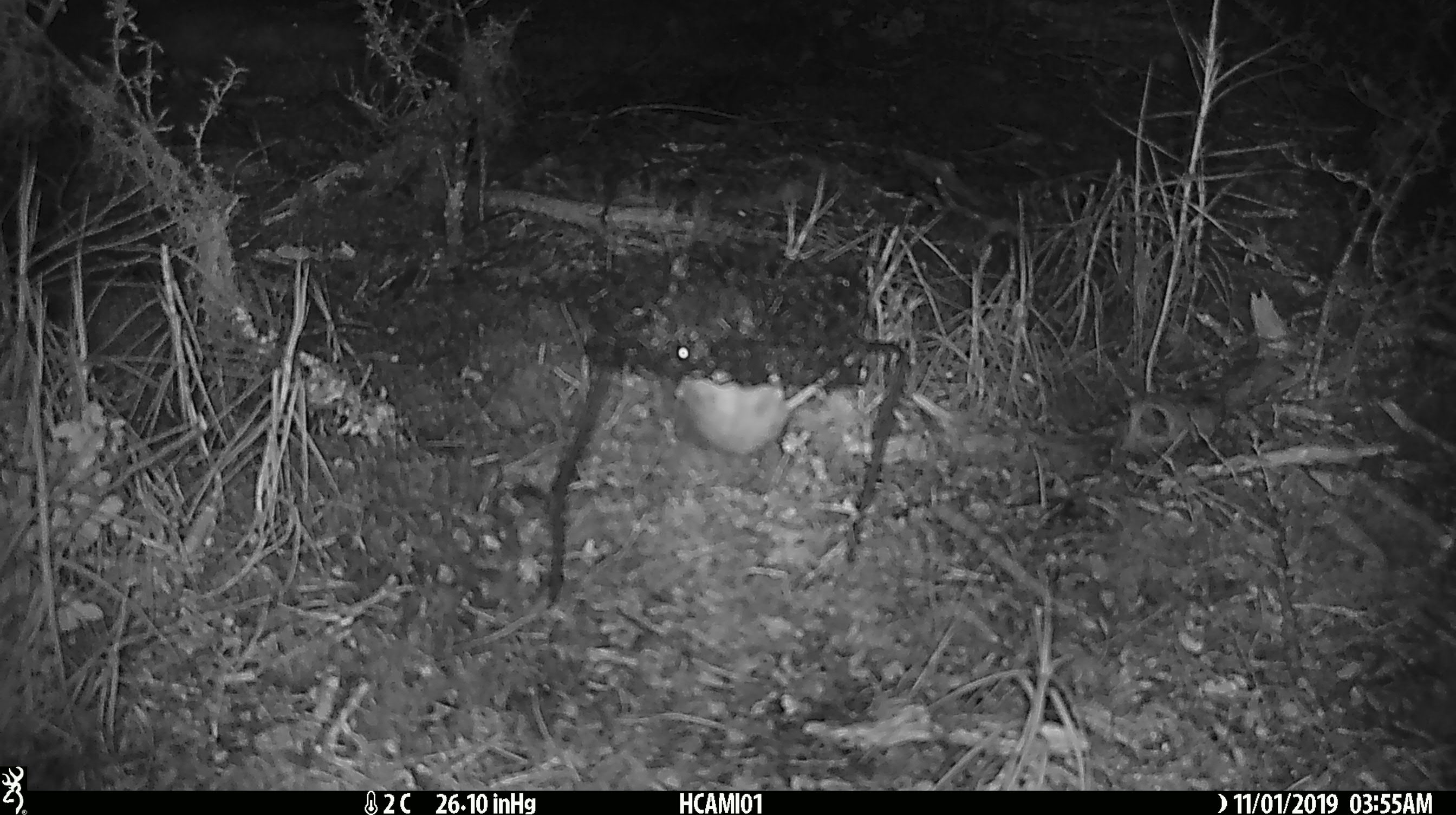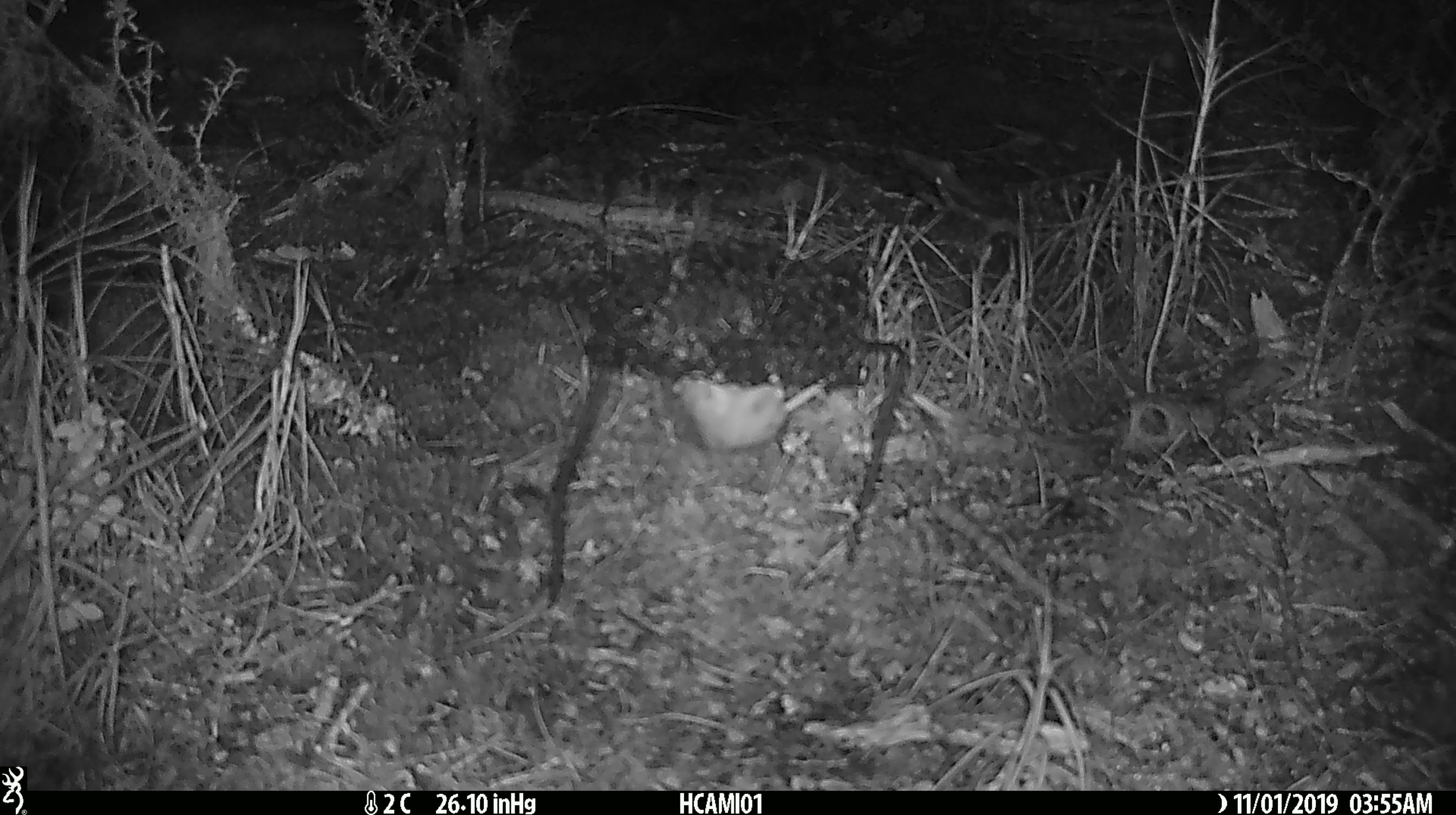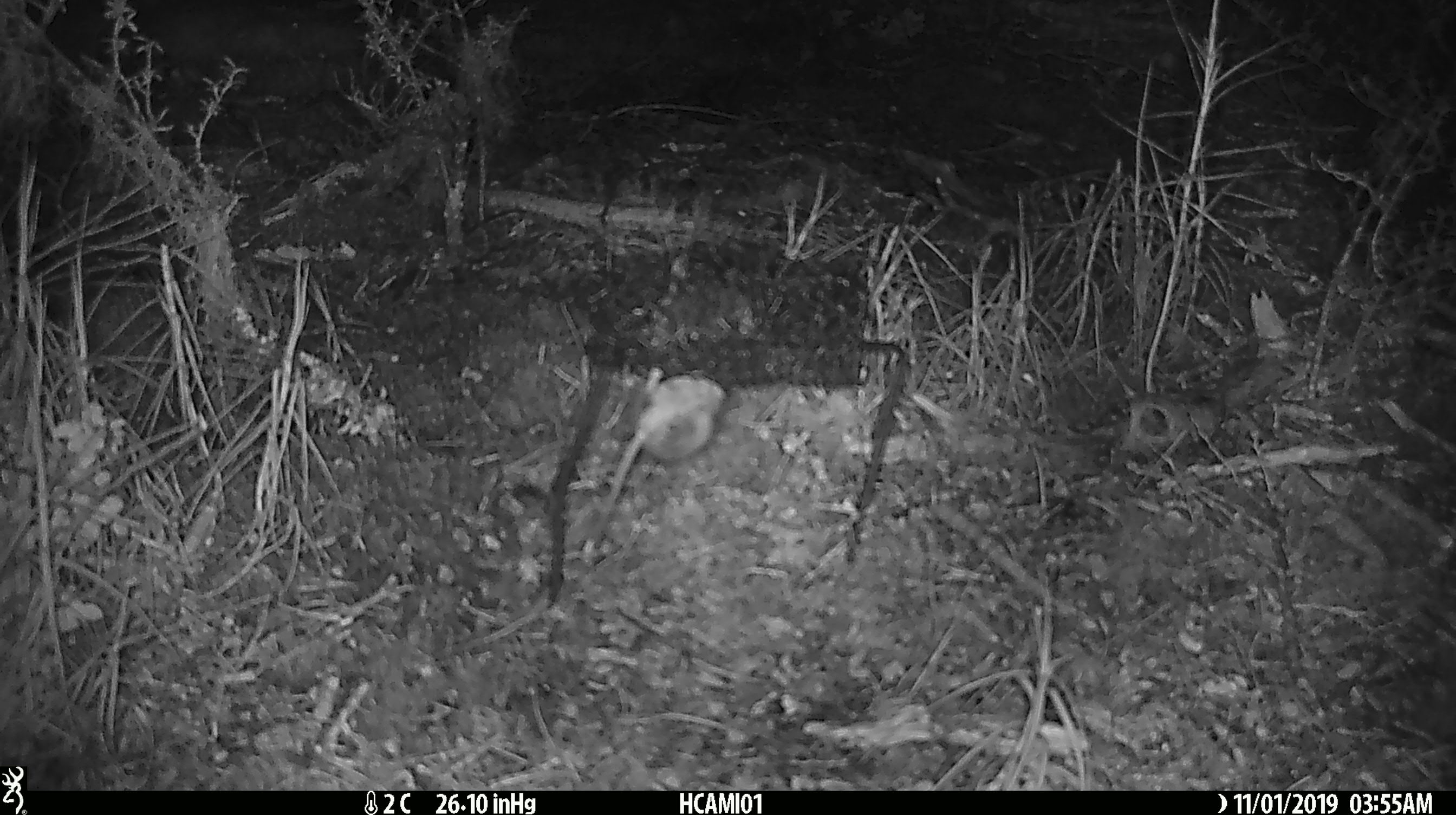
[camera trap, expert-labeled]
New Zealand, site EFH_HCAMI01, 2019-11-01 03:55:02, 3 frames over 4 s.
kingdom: Animalia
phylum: Chordata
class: Mammalia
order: Rodentia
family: Muridae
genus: Mus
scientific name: Mus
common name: mouse